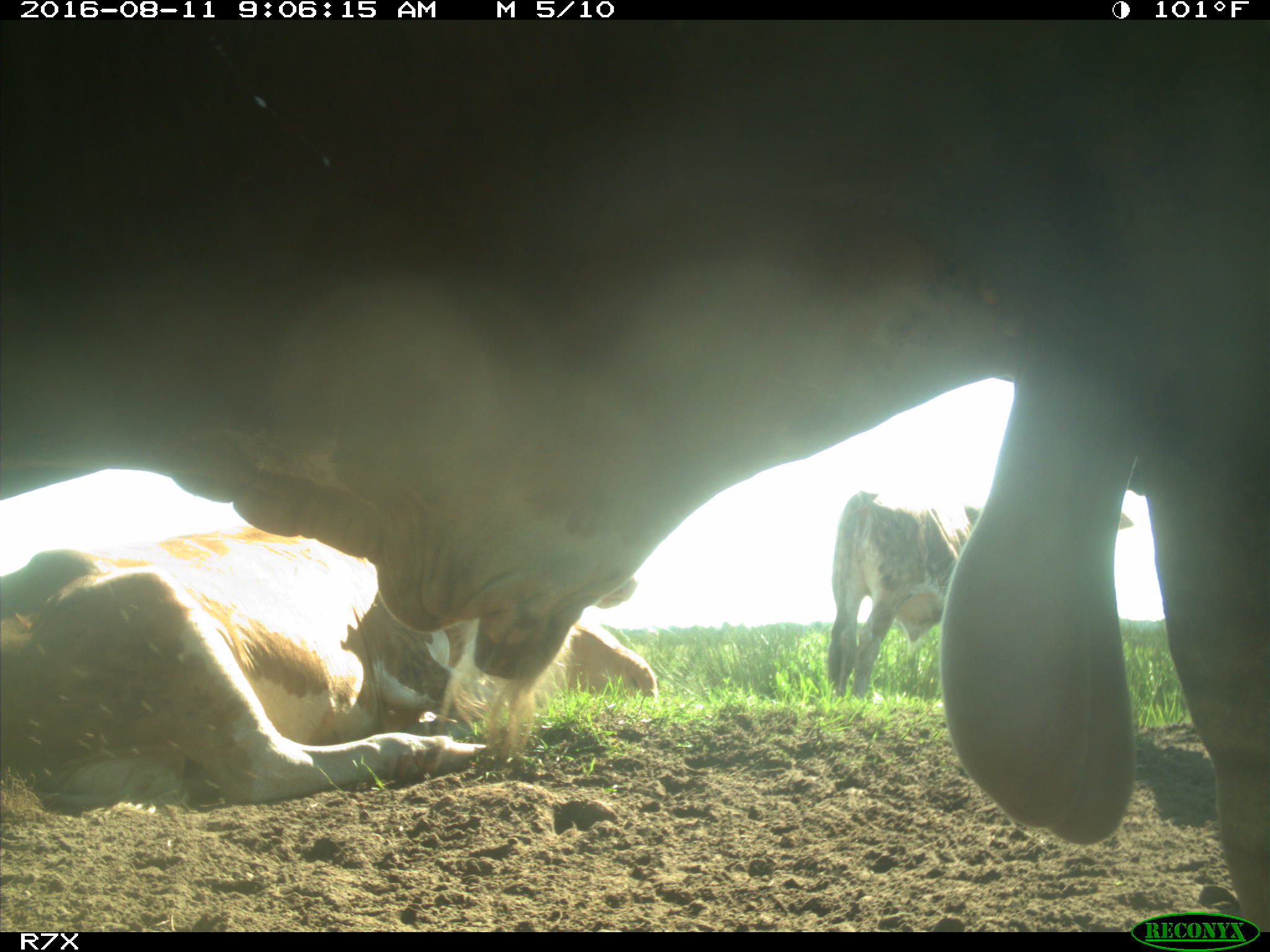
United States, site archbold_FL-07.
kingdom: Animalia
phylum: Chordata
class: Mammalia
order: Artiodactyla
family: Bovidae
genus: Bos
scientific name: Bos taurus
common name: domestic cow